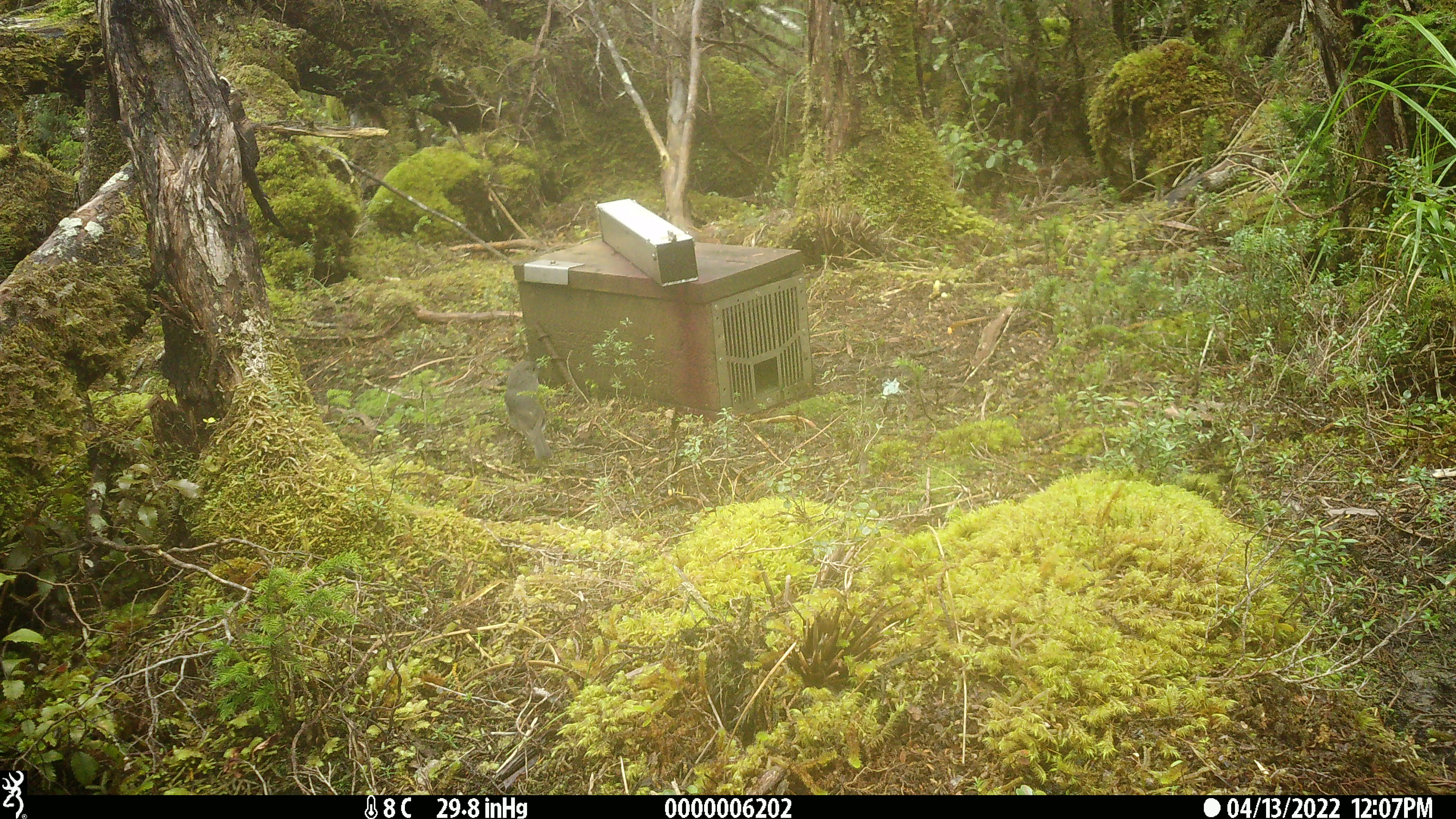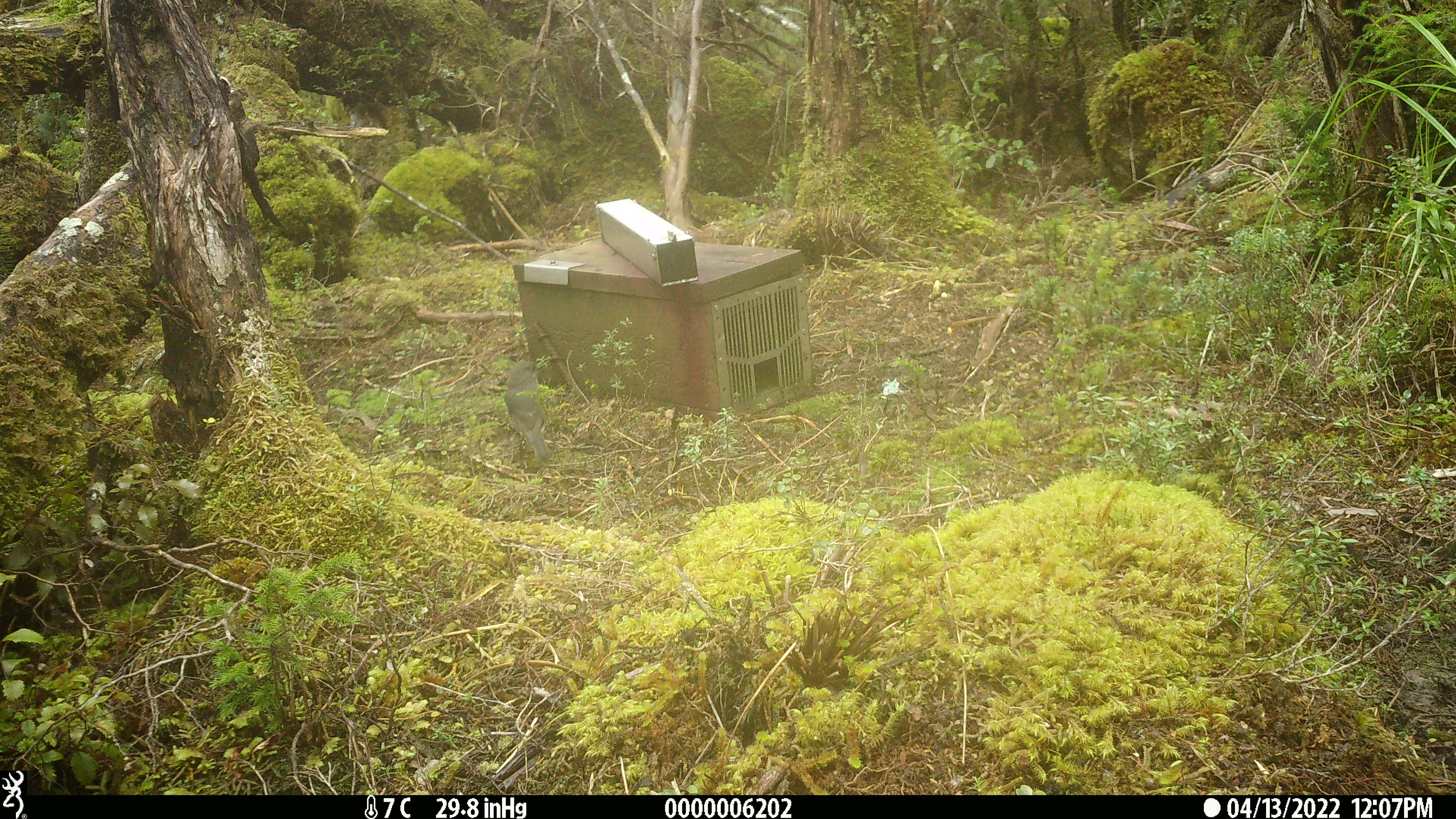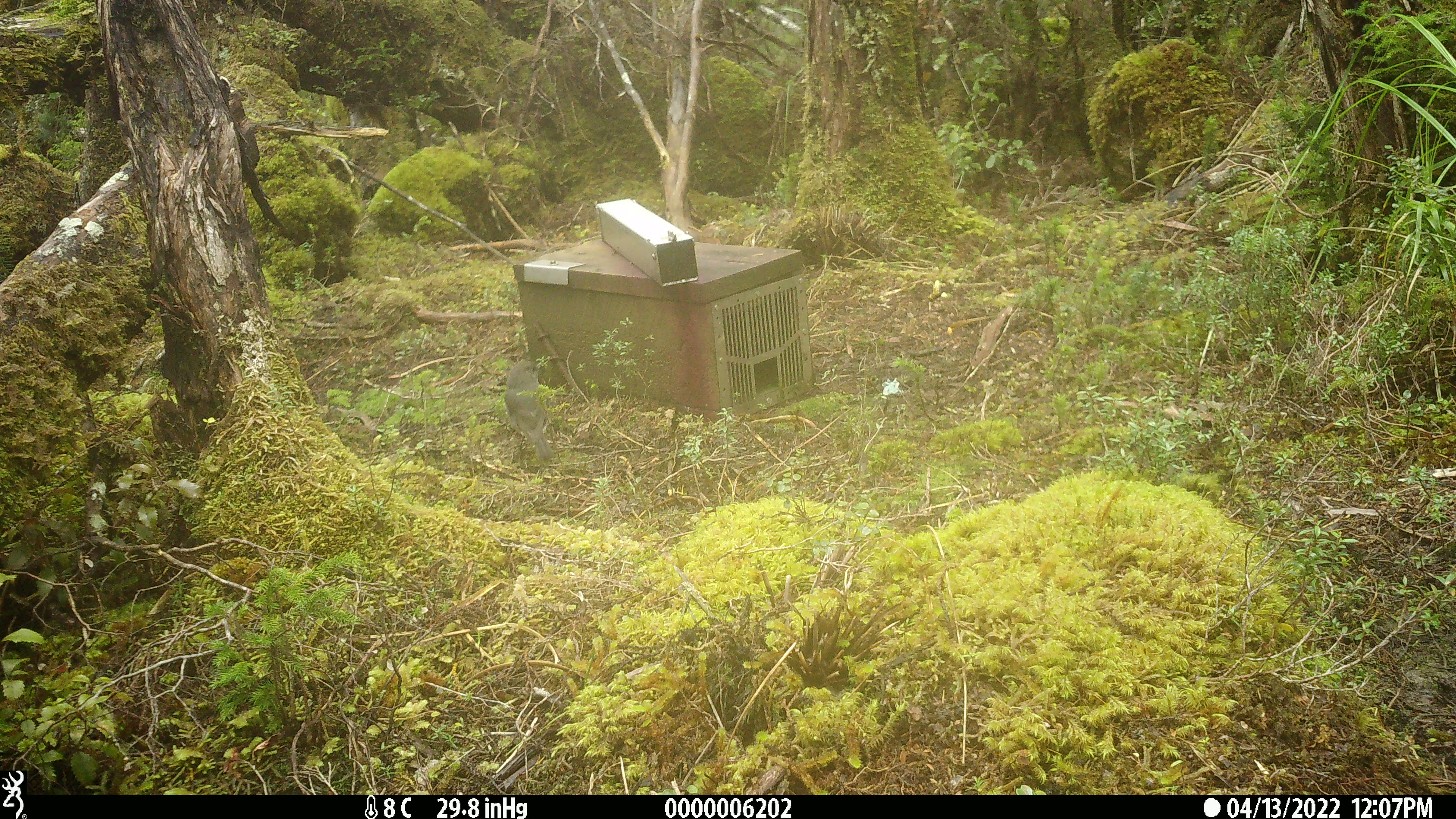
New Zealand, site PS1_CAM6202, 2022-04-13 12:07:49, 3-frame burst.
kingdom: Animalia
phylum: Chordata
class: Aves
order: Passeriformes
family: Petroicidae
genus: Petroica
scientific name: Petroica australis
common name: new zealand robin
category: robin